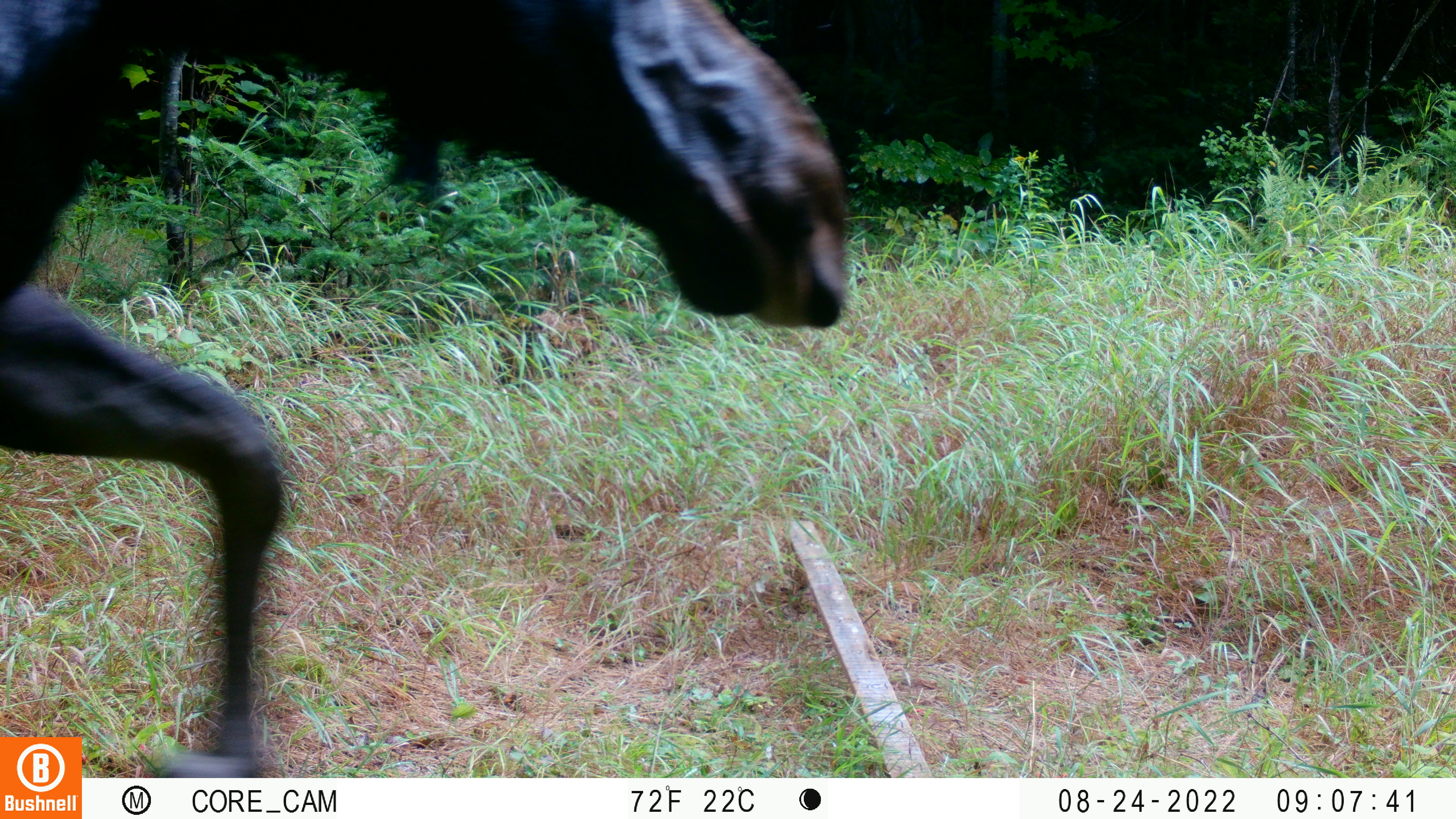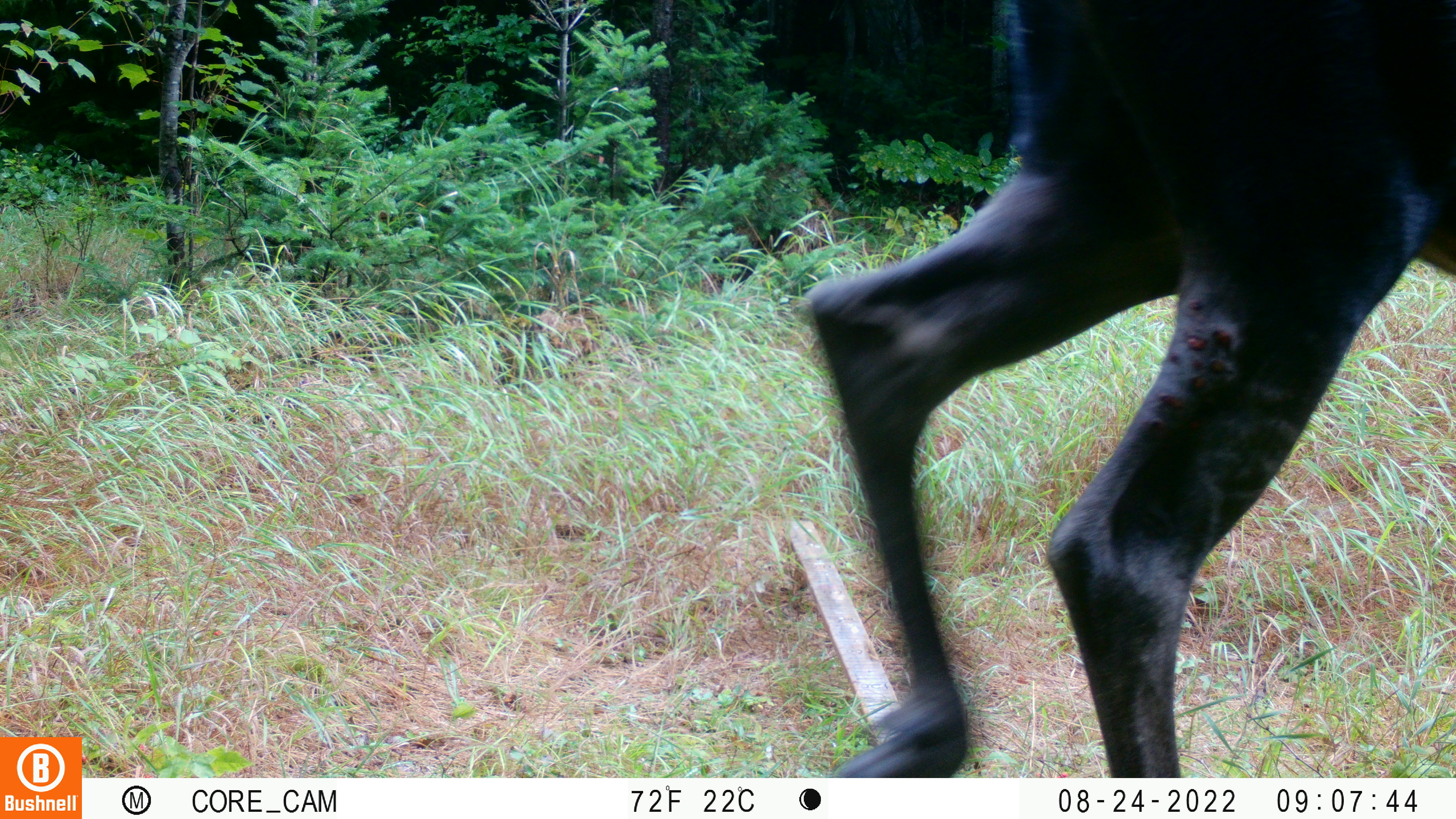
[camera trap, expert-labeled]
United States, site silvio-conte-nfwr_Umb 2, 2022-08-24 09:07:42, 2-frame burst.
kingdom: Animalia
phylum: Chordata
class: Mammalia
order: Artiodactyla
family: Cervidae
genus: Alces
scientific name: Alces alces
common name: moose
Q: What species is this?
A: Moose (Alces alces).